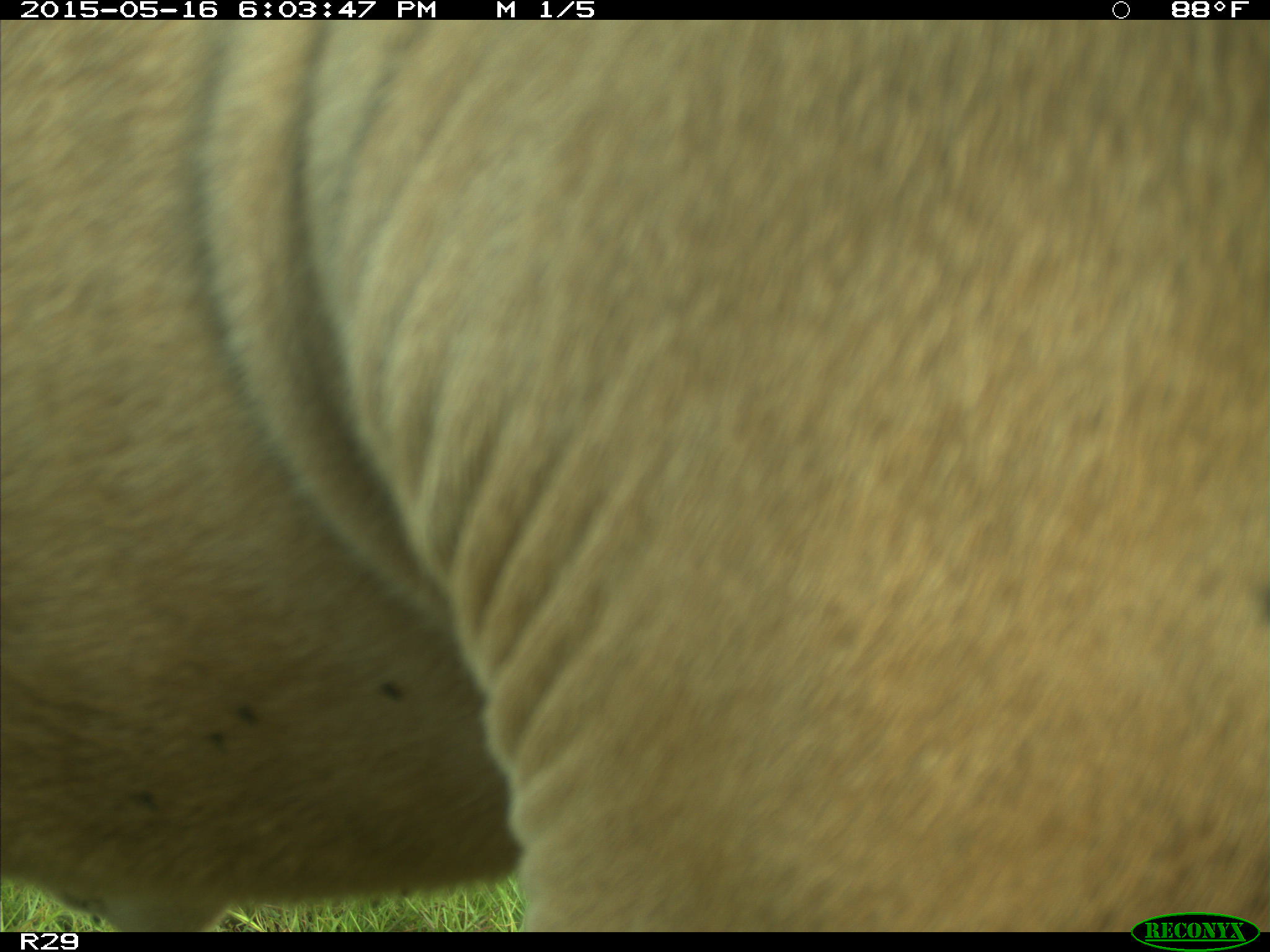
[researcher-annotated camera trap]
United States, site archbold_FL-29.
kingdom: Animalia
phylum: Chordata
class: Mammalia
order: Artiodactyla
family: Bovidae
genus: Bos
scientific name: Bos taurus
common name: domestic cow